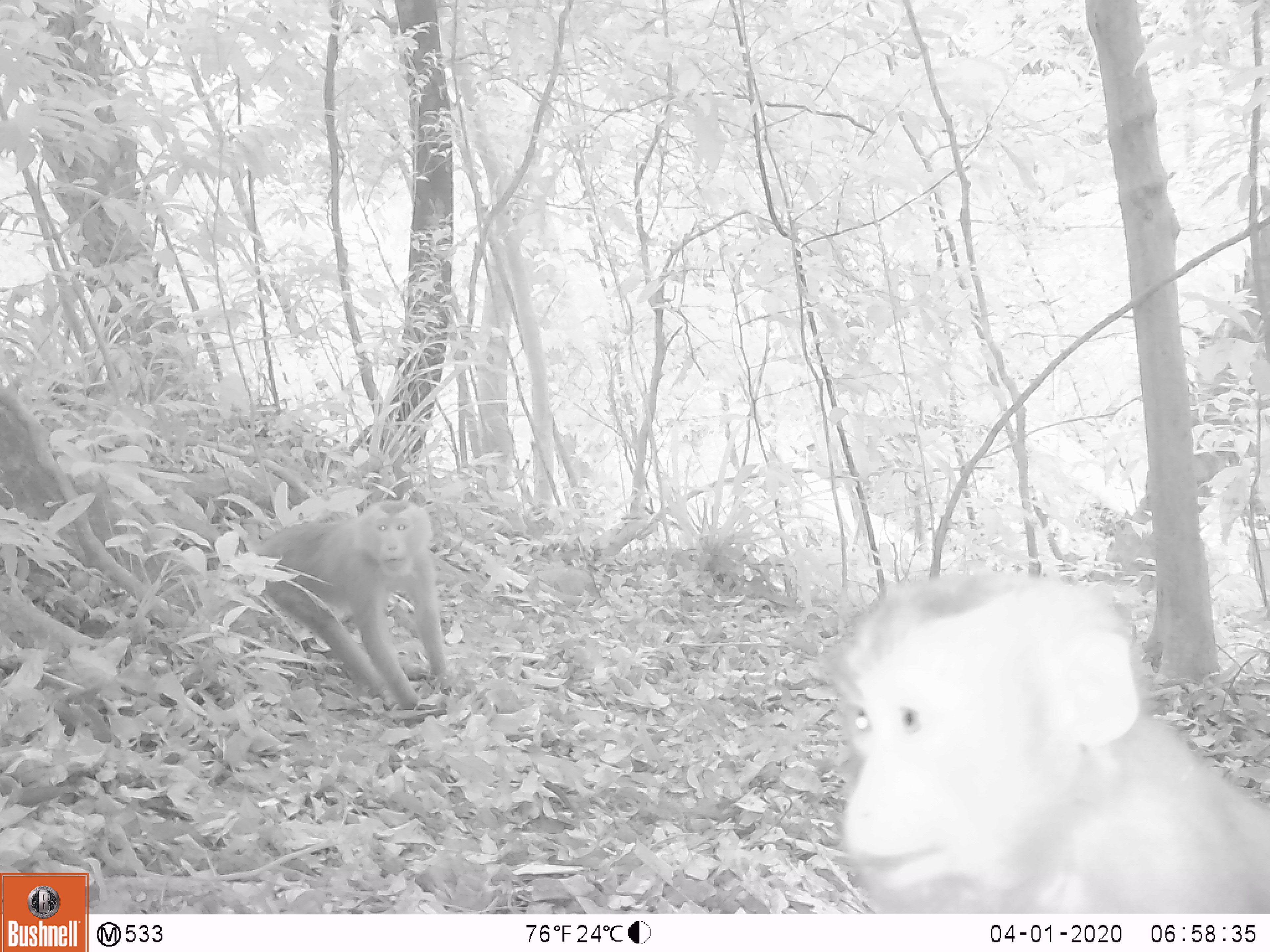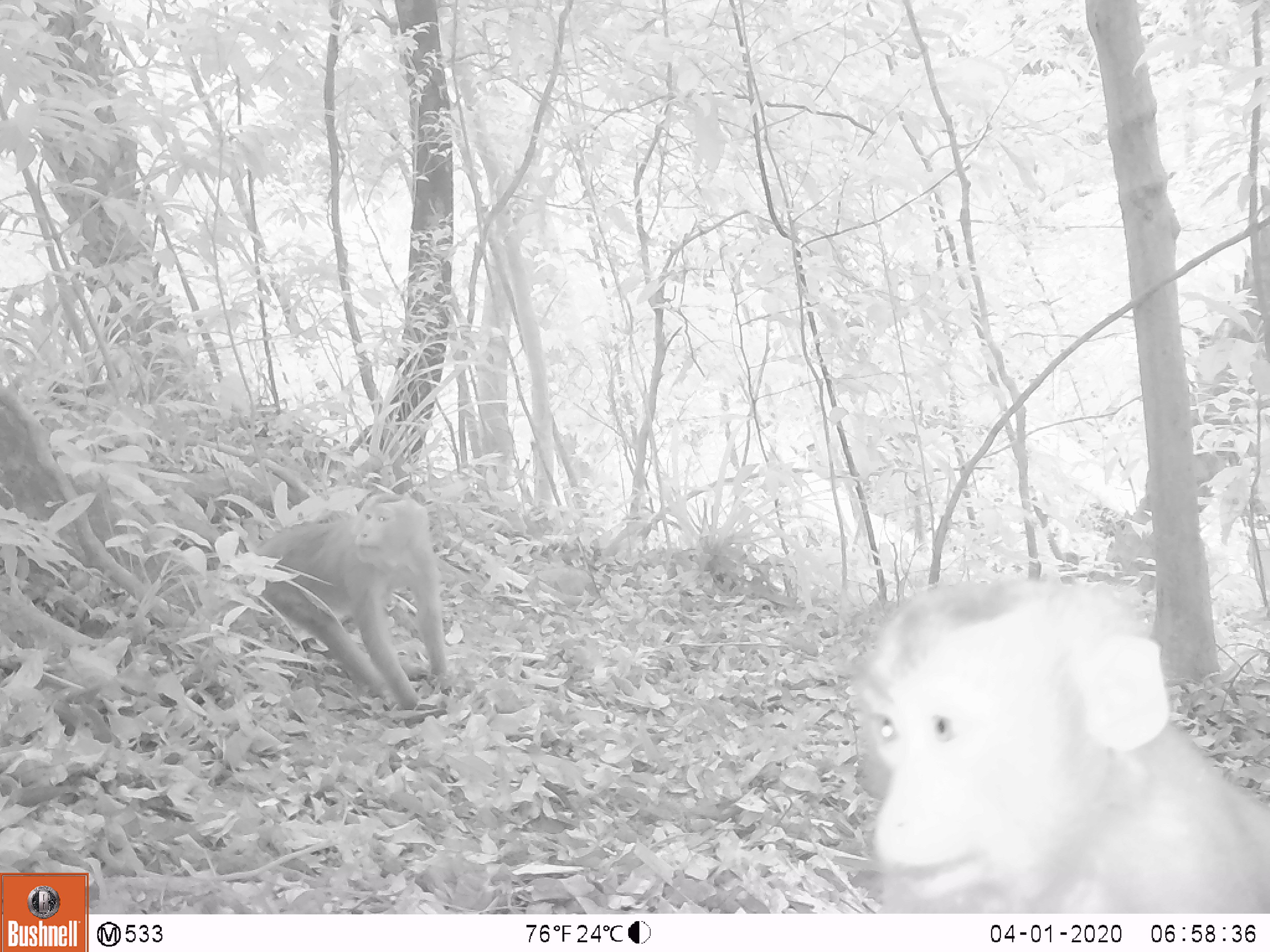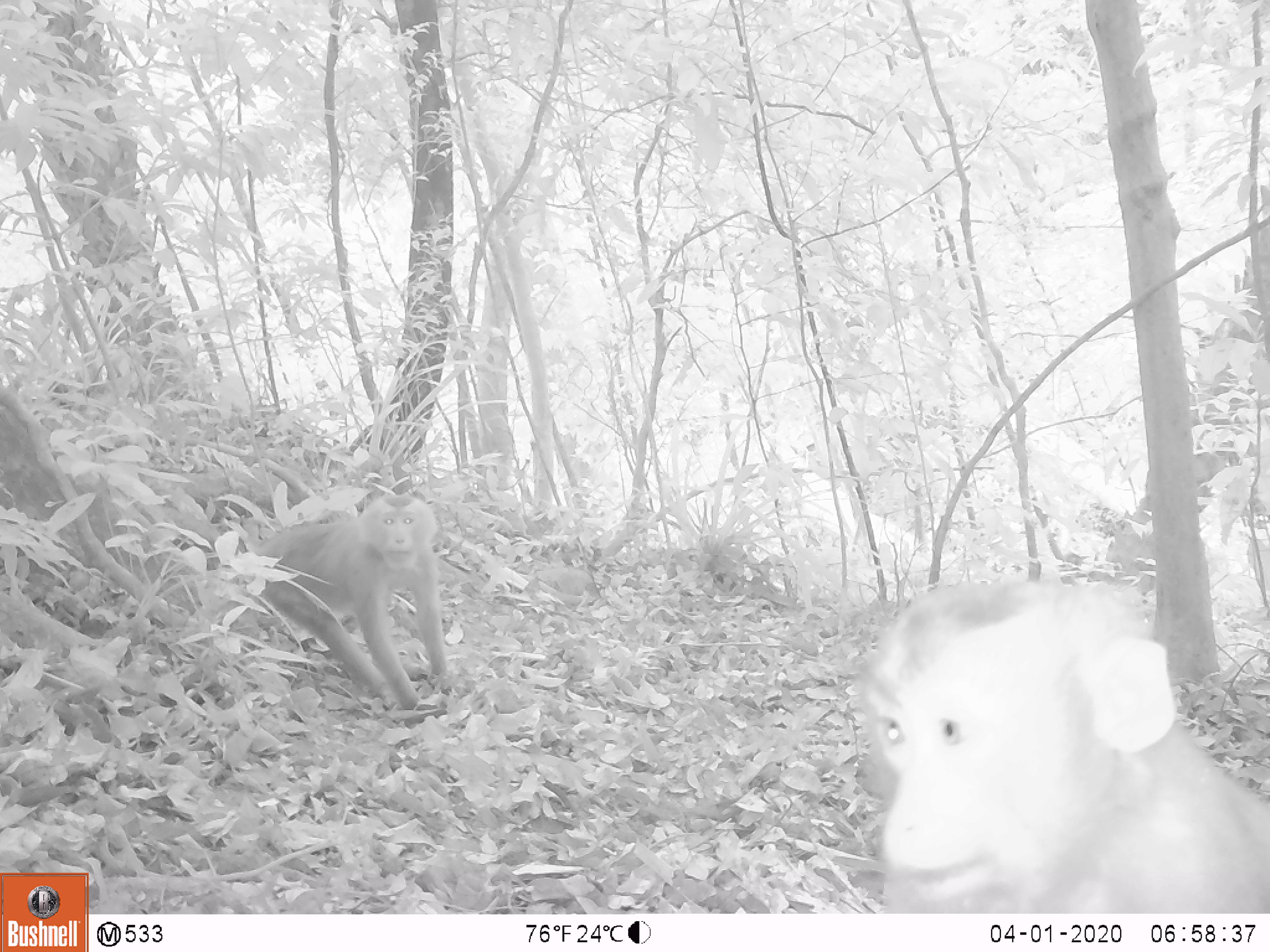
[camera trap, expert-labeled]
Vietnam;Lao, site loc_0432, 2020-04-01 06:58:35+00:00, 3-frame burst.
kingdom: Animalia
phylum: Chordata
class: Mammalia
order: Primates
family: Cercopithecidae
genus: Macaca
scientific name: Macaca nemestrina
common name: pig-tailed macaque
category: pig tailed macaque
Pig tailed macaque (pig-tailed macaque) (Macaca nemestrina). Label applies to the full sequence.